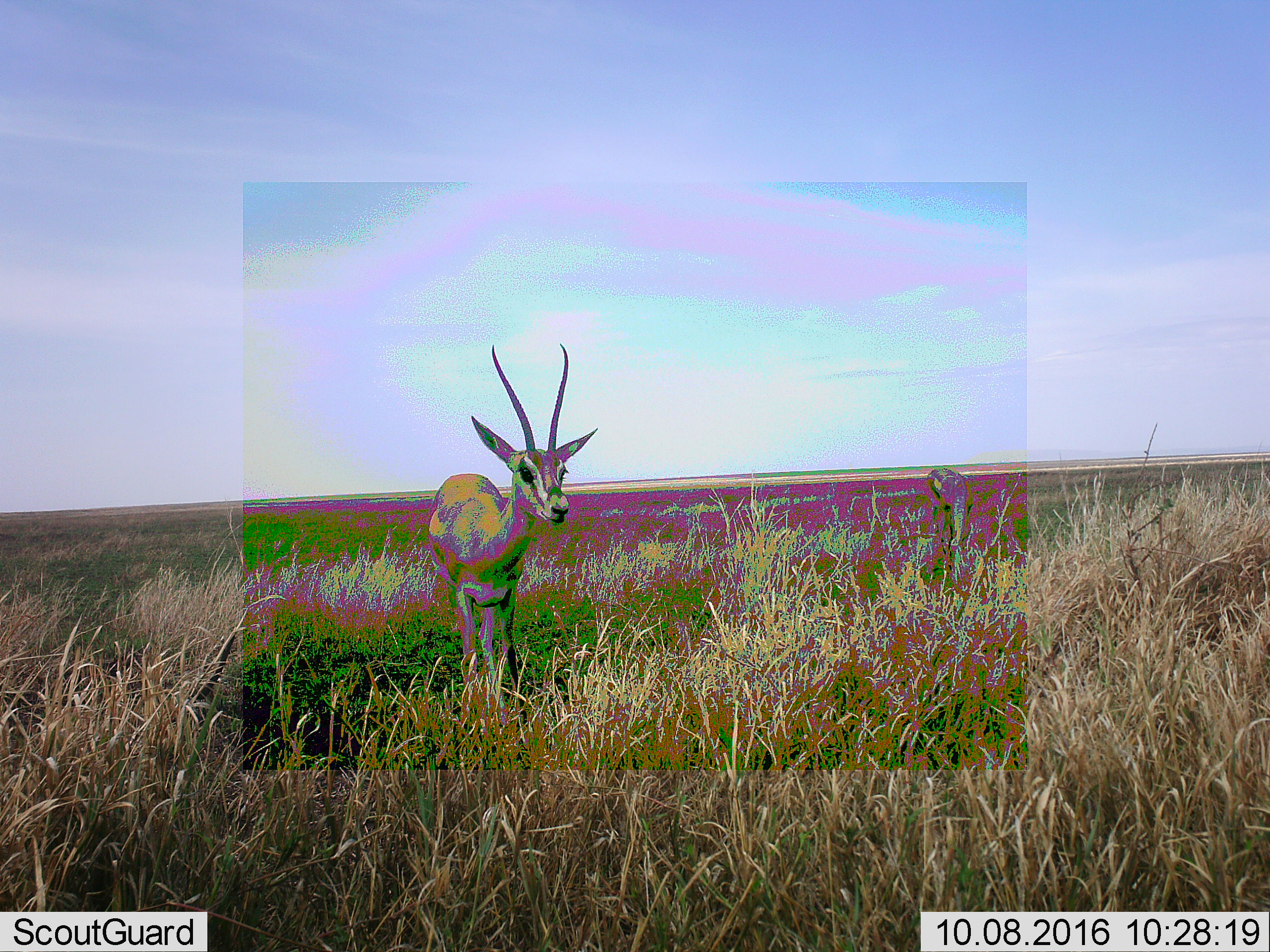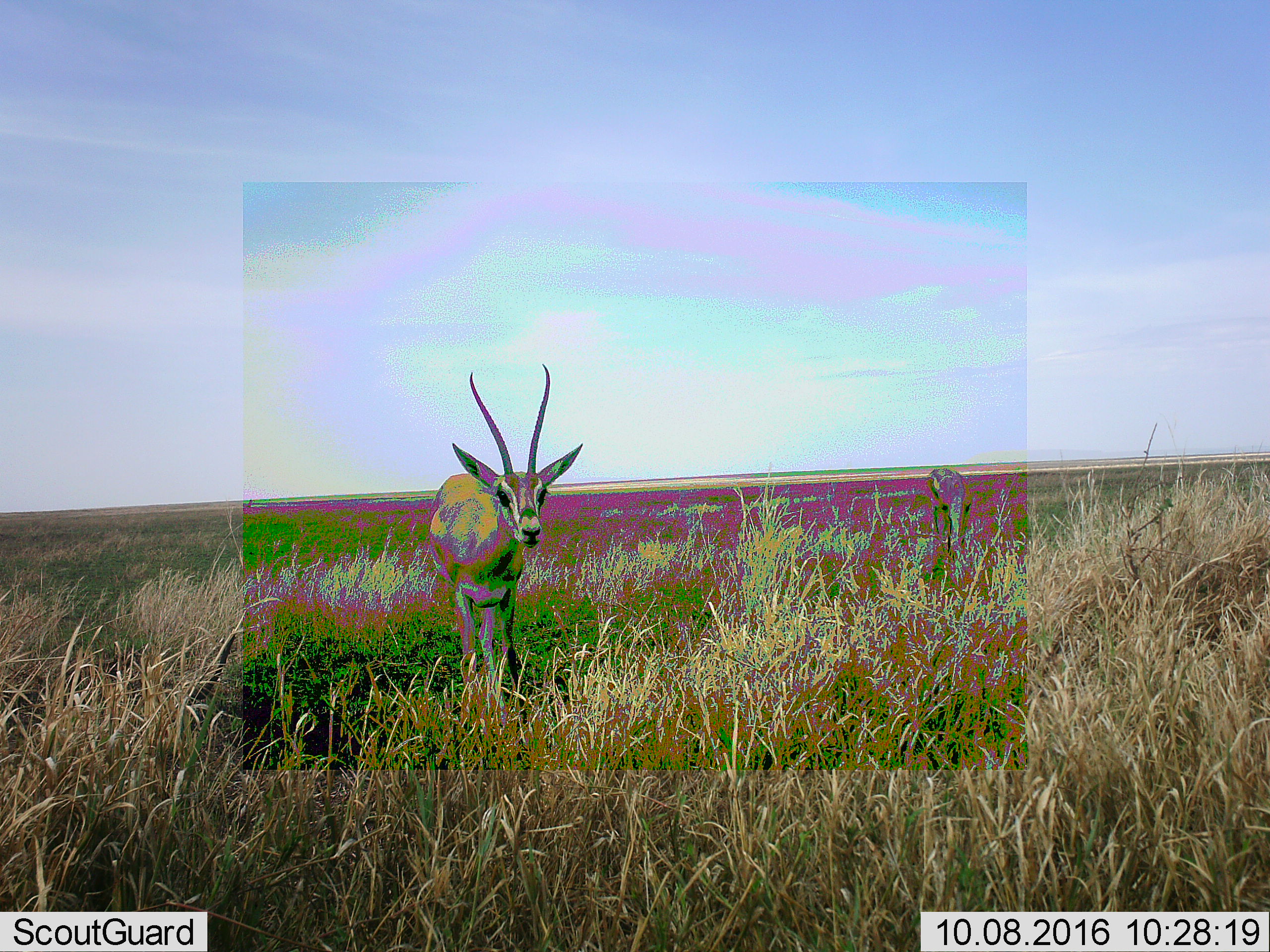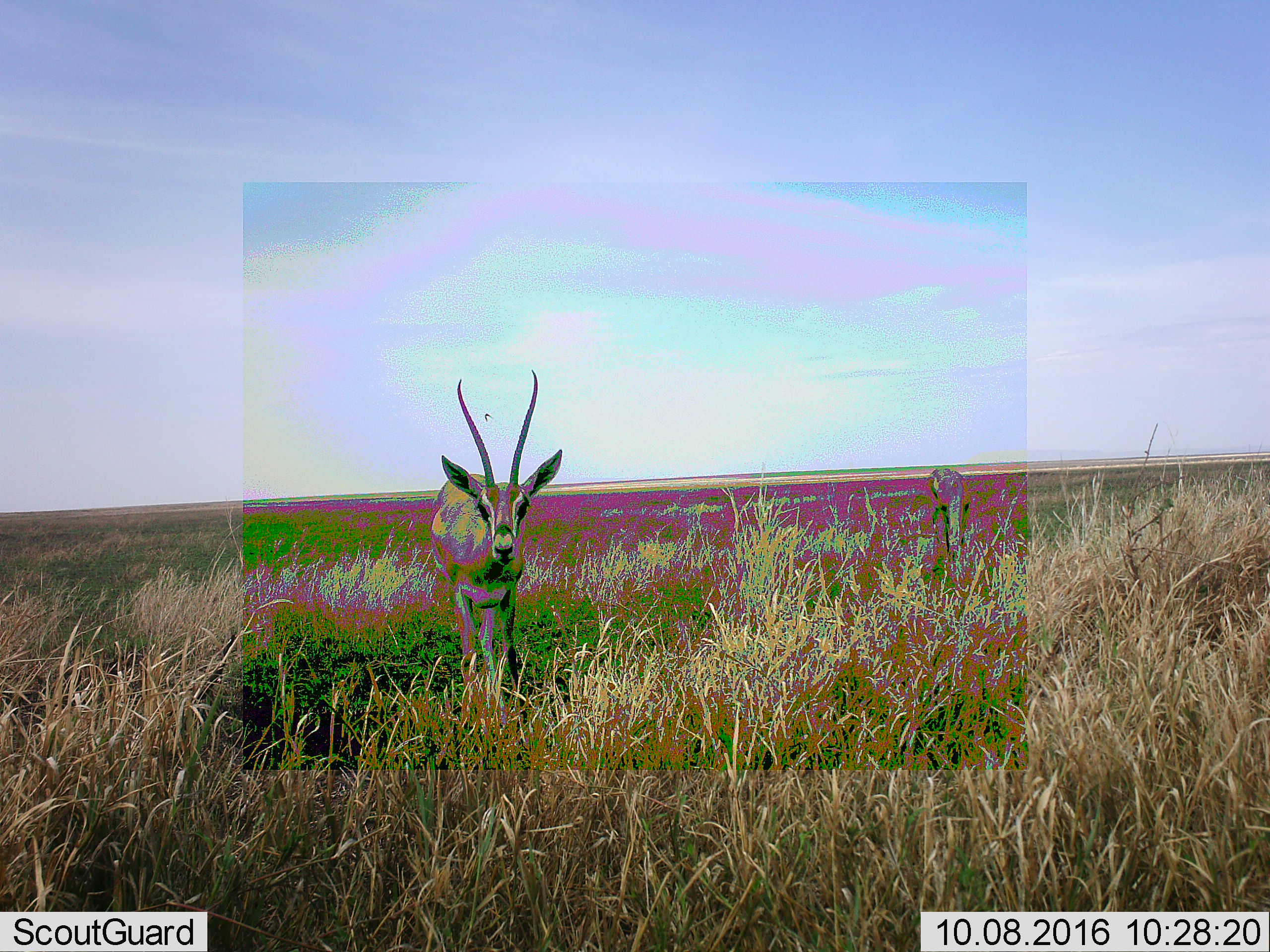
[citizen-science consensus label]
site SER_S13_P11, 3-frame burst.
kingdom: Animalia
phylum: Chordata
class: Mammalia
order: Artiodactyla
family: Bovidae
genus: Eudorcas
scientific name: Eudorcas thomsonii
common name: thomson's gazelle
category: gazellethomsons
Gazellethomsons (thomson's gazelle) (Eudorcas thomsonii), count 1. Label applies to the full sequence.